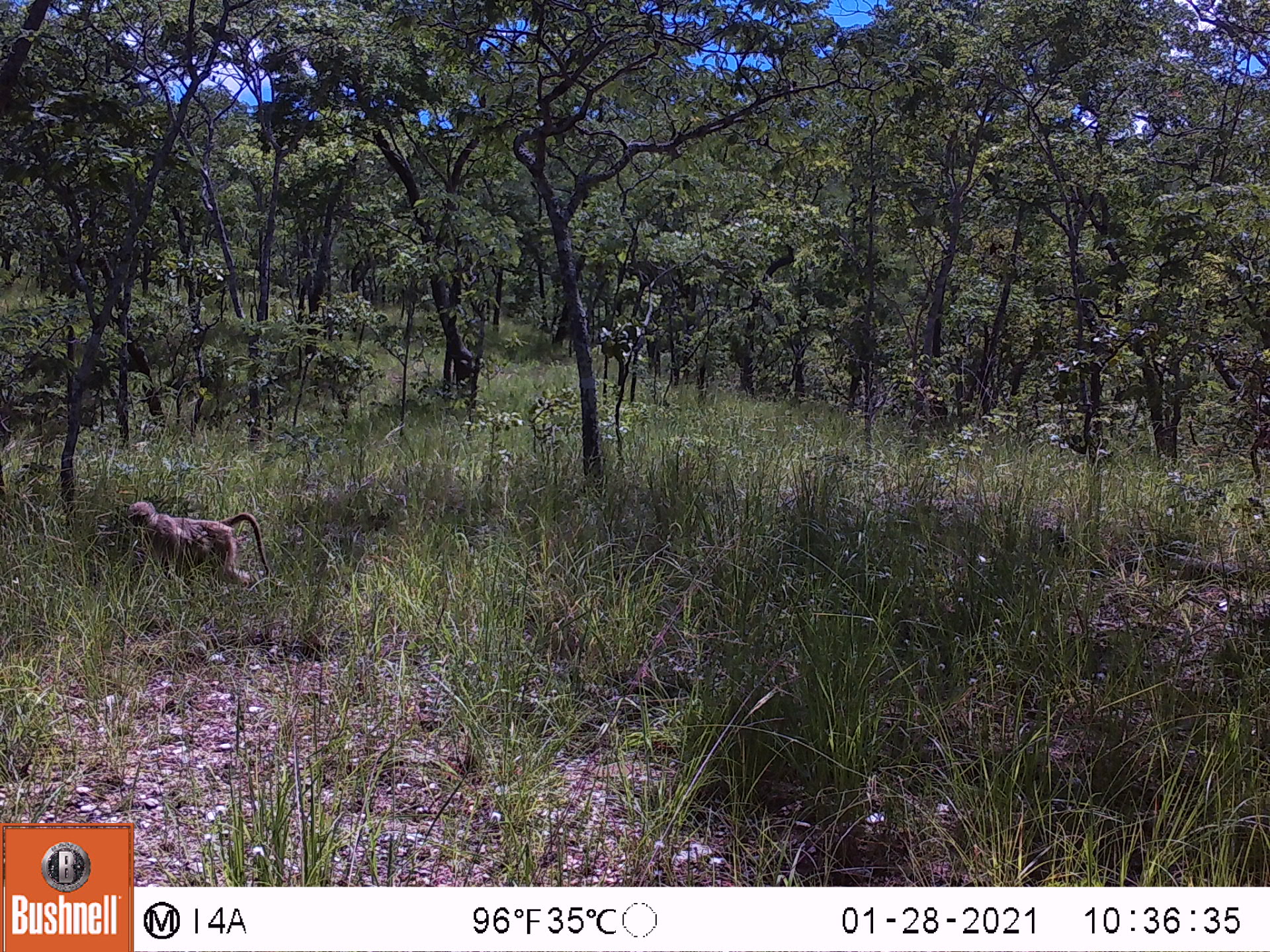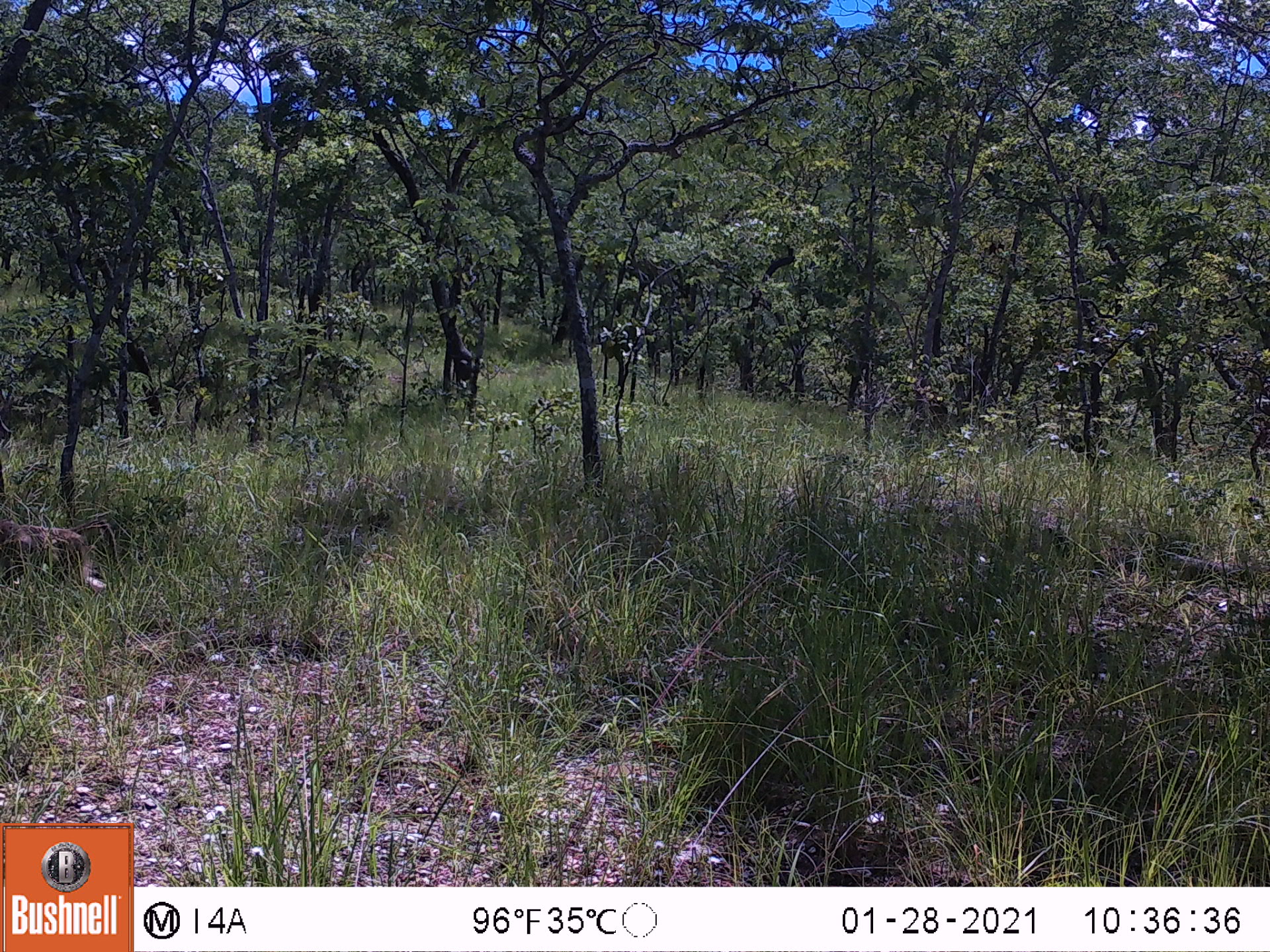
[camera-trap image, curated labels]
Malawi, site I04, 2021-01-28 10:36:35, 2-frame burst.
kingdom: Animalia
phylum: Chordata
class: Mammalia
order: Primates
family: Cercopithecidae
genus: Papio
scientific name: Papio cynocephalus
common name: yellow baboon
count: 1